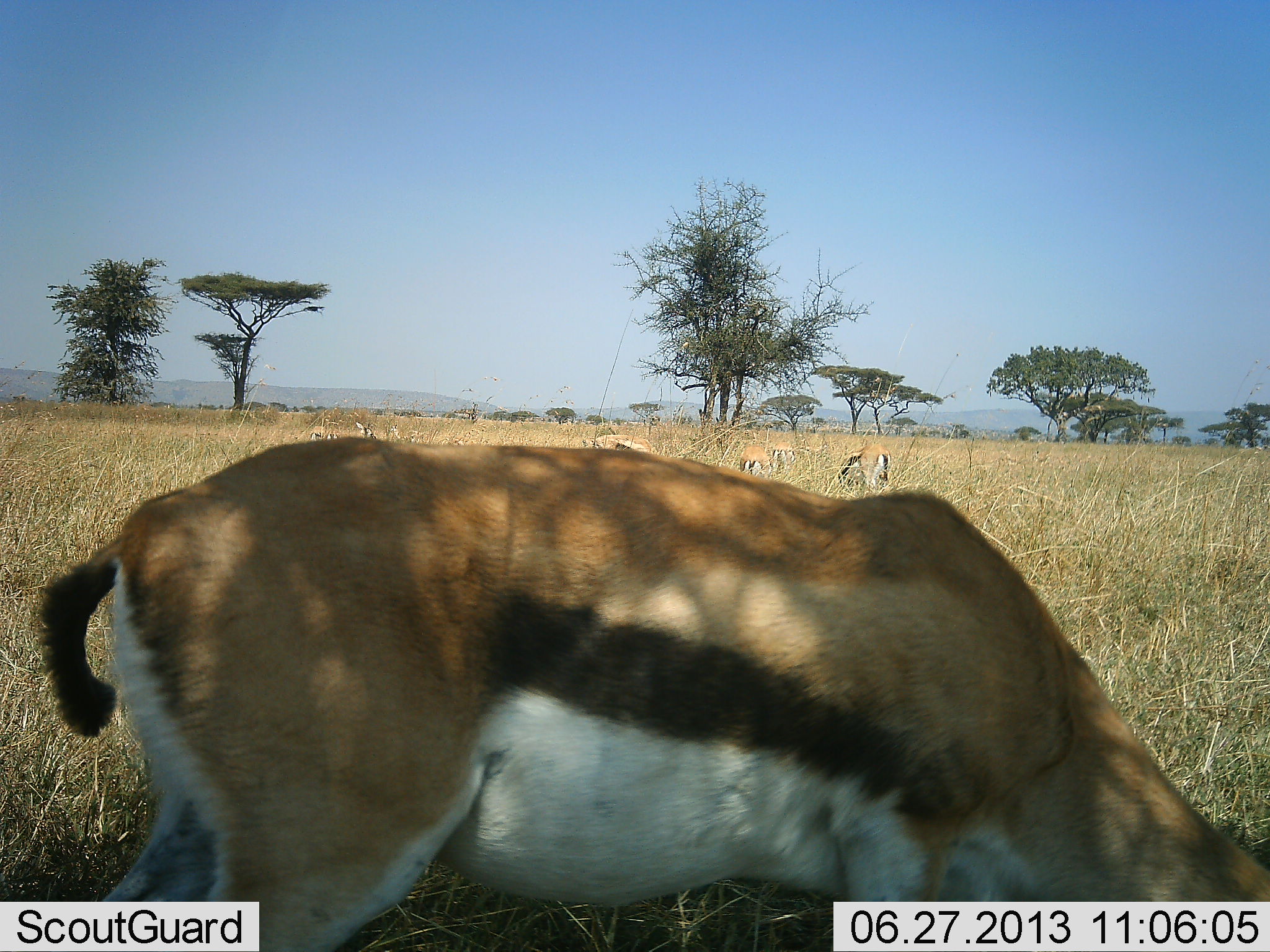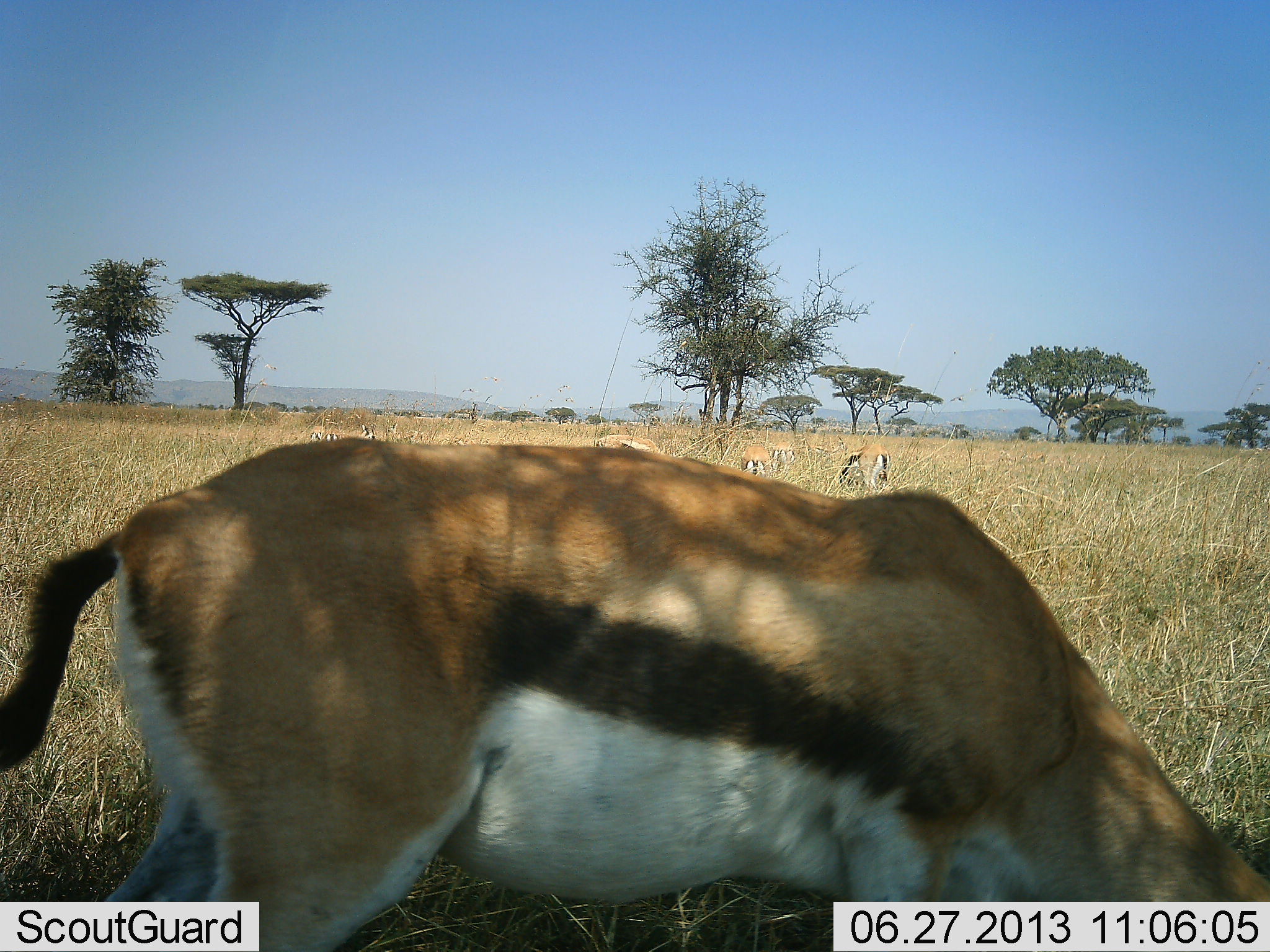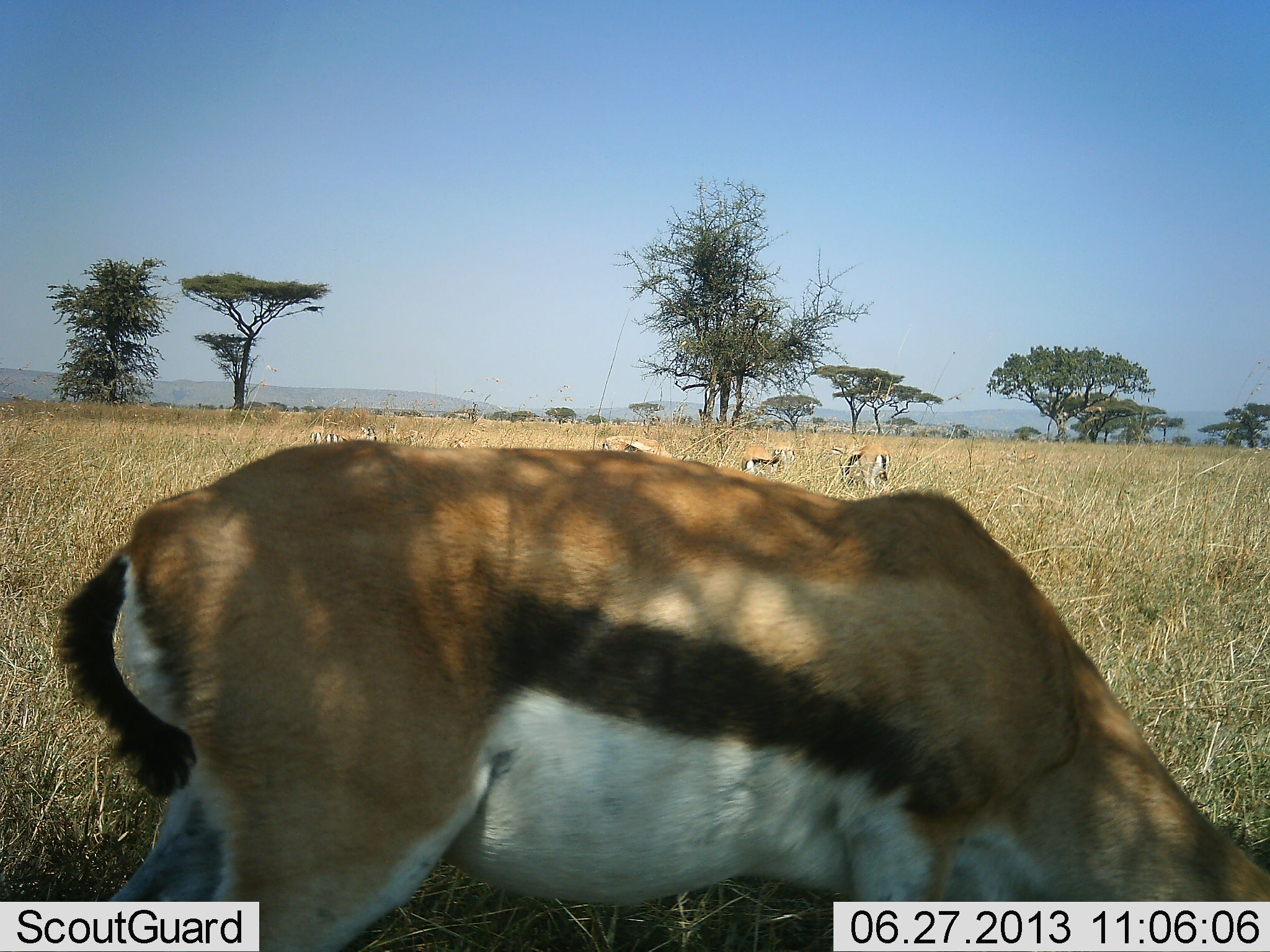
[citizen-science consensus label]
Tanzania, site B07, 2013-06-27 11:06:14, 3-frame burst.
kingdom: Animalia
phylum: Chordata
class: Mammalia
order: Artiodactyla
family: Bovidae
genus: Eudorcas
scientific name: Eudorcas thomsonii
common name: thomson's gazelle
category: gazellethomsons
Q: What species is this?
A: Gazellethomsons (thomson's gazelle) (Eudorcas thomsonii).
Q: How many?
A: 6.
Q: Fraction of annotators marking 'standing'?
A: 46%.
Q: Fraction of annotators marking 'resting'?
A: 0%.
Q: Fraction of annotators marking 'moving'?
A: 12%.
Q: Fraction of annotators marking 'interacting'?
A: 0%.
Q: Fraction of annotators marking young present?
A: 0%.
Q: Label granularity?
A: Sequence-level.